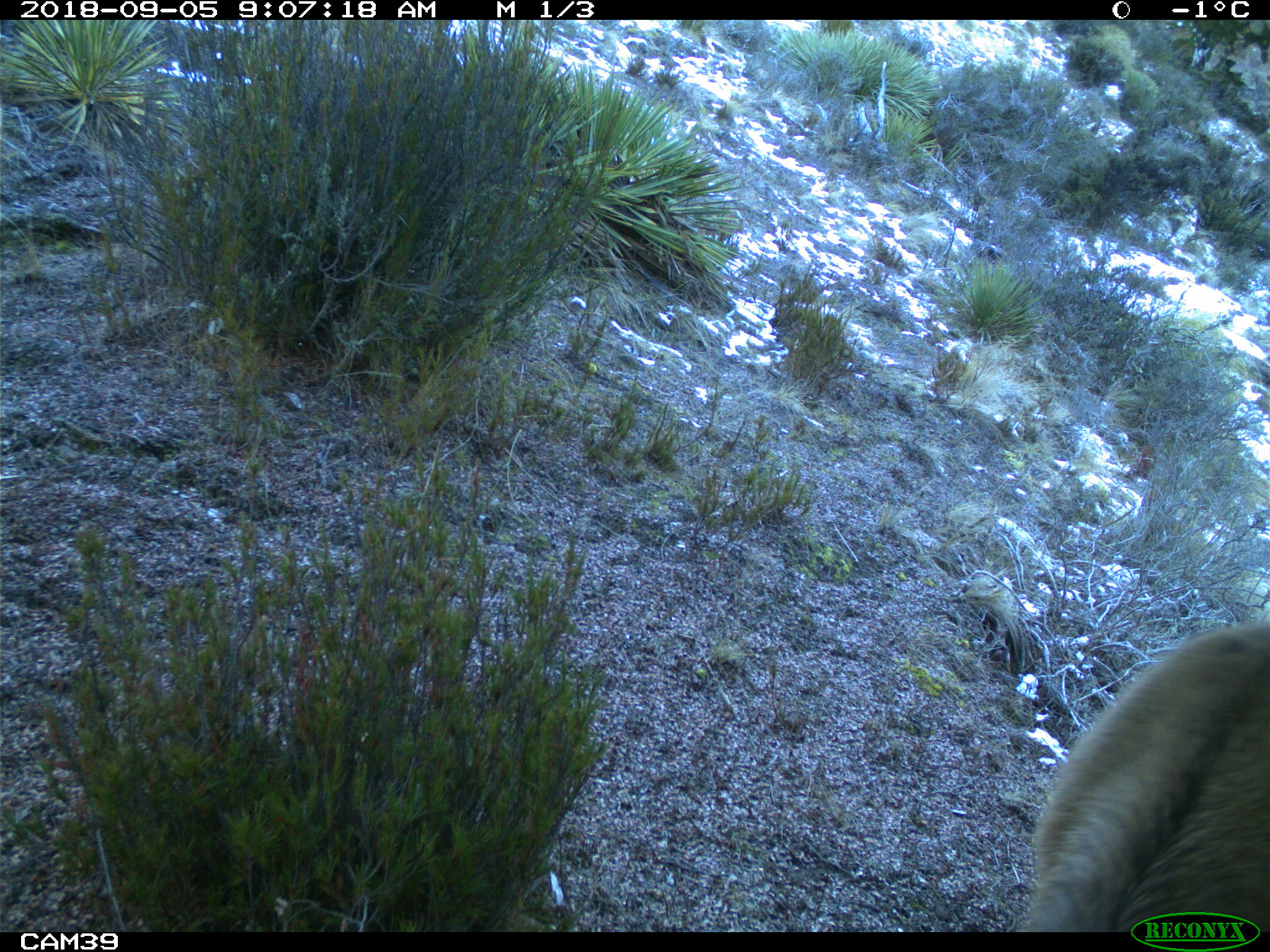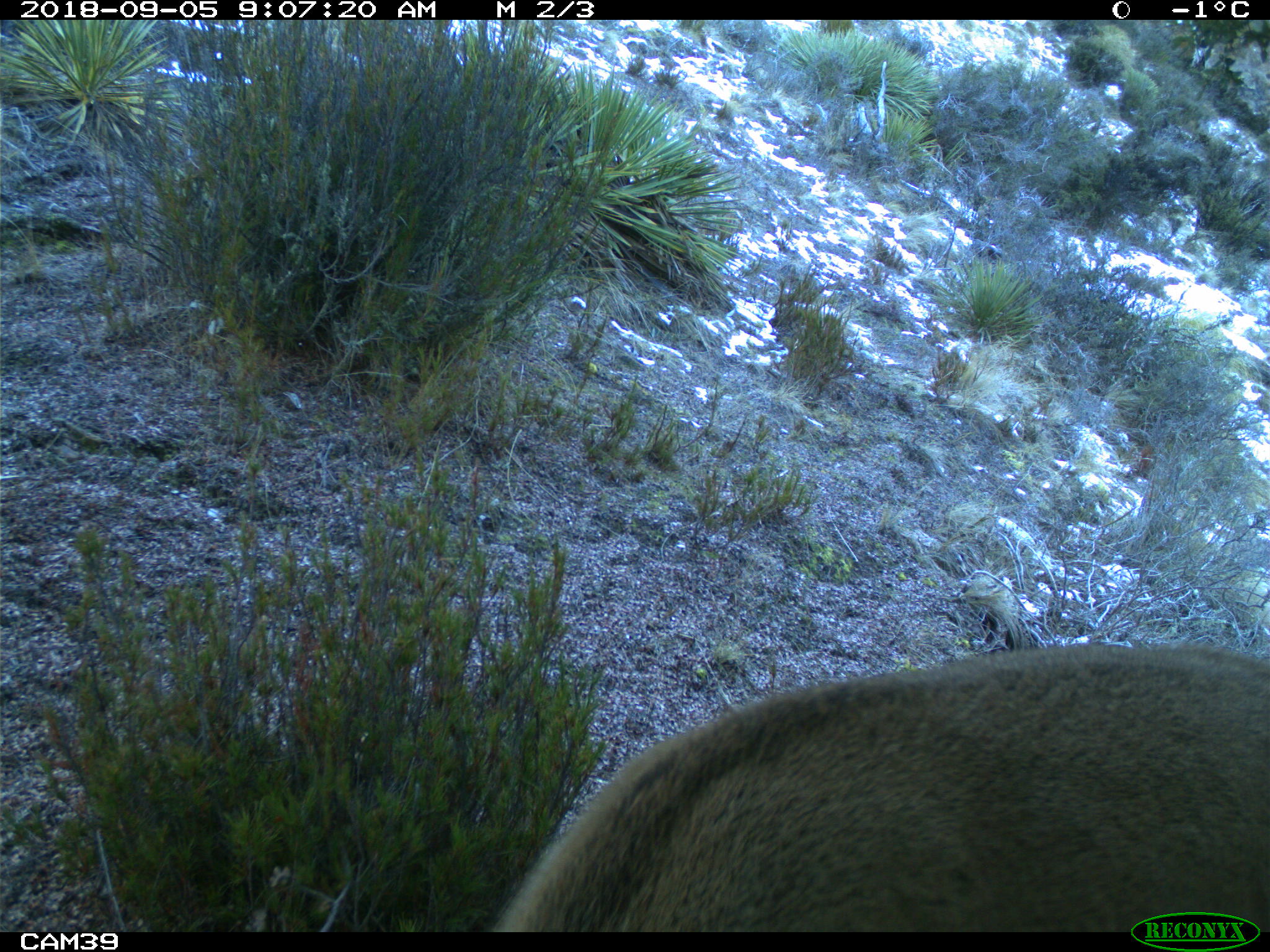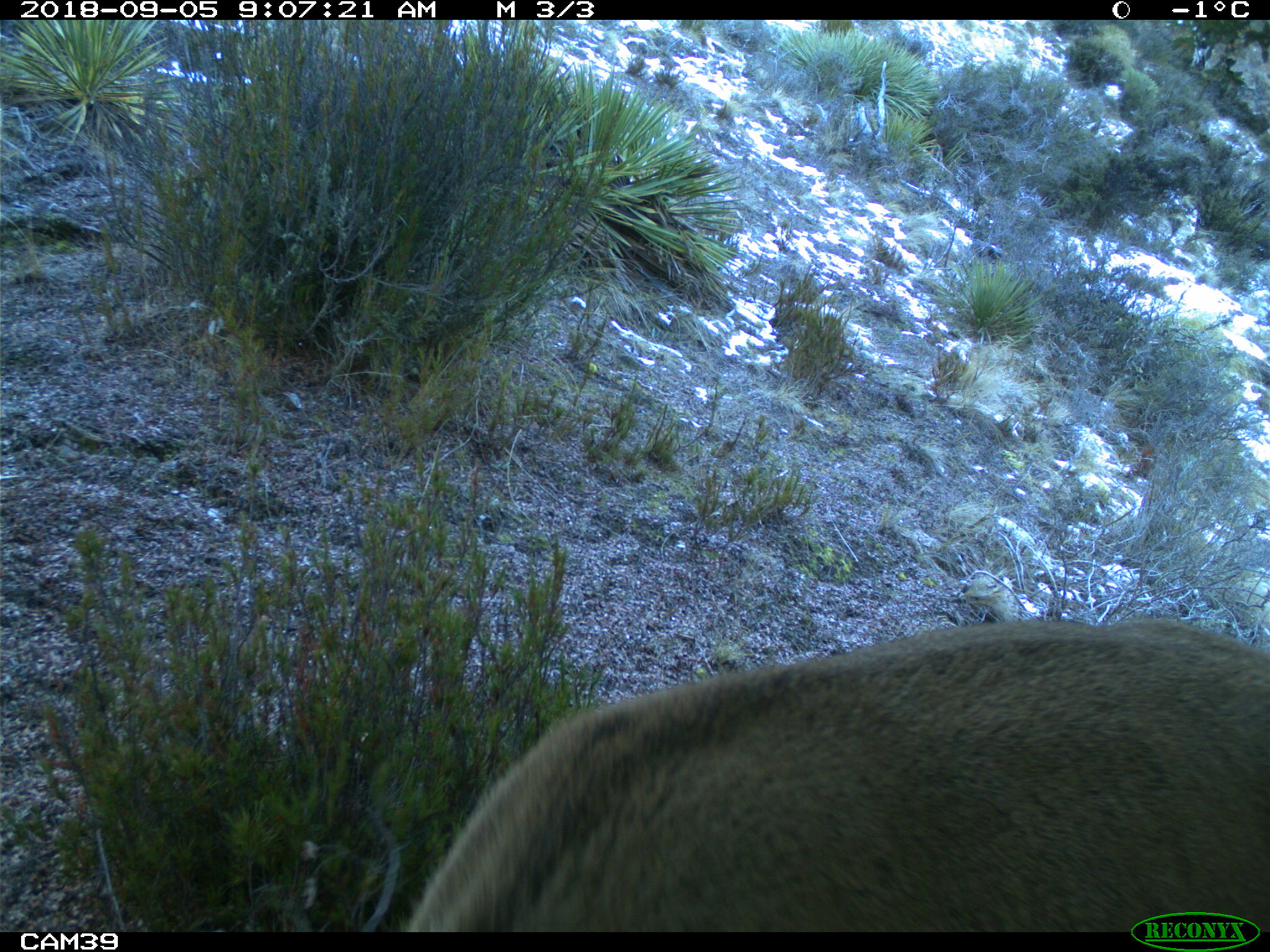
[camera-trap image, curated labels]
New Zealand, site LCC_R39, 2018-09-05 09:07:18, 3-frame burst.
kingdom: Animalia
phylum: Chordata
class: Mammalia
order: Artiodactyla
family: Cervidae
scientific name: Cervidae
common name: deer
Deer (Cervidae).